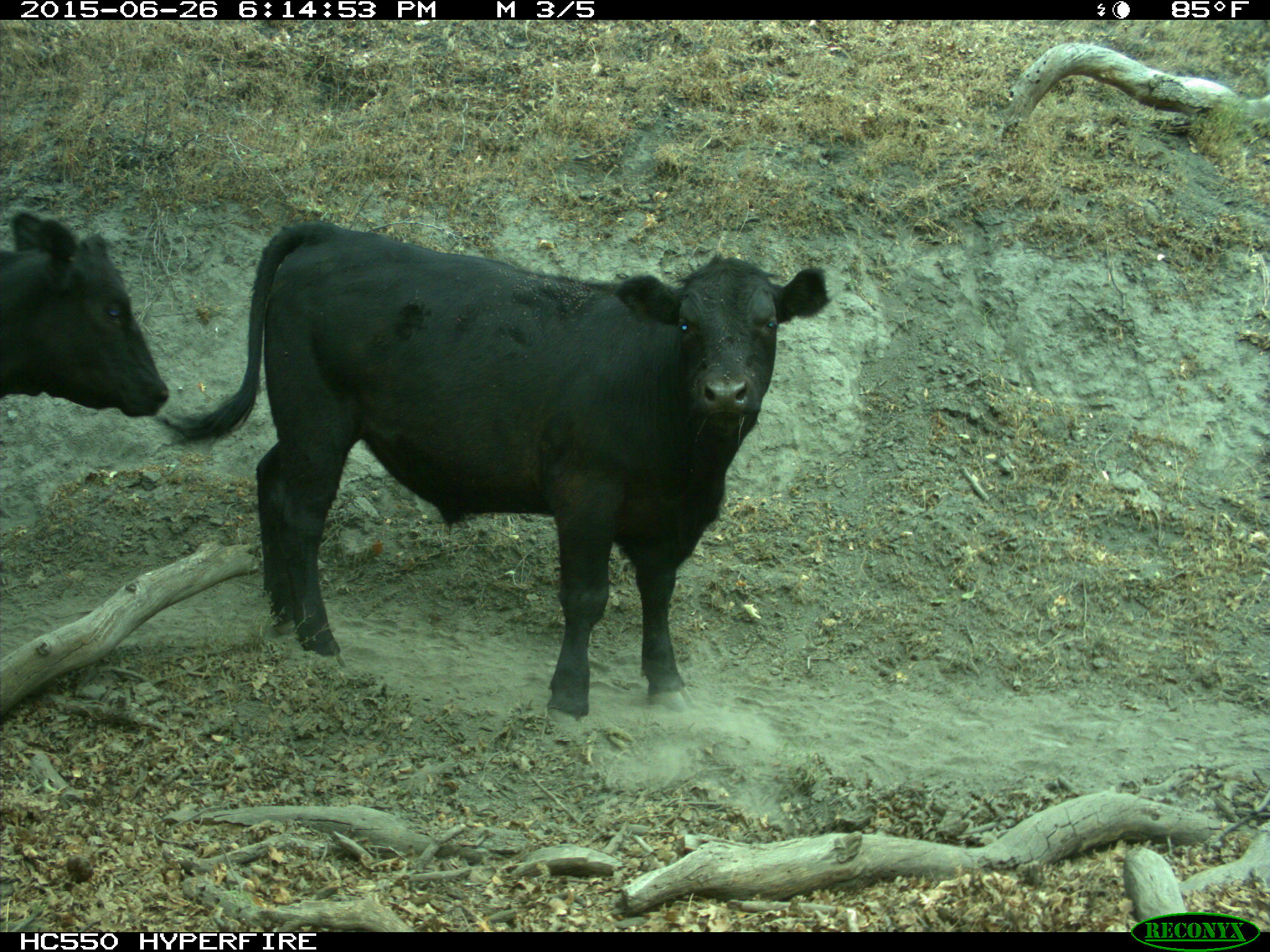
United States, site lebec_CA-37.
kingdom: Animalia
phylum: Chordata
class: Mammalia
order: Artiodactyla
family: Bovidae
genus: Bos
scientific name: Bos taurus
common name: domestic cow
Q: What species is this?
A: Bos taurus (domestic cow).